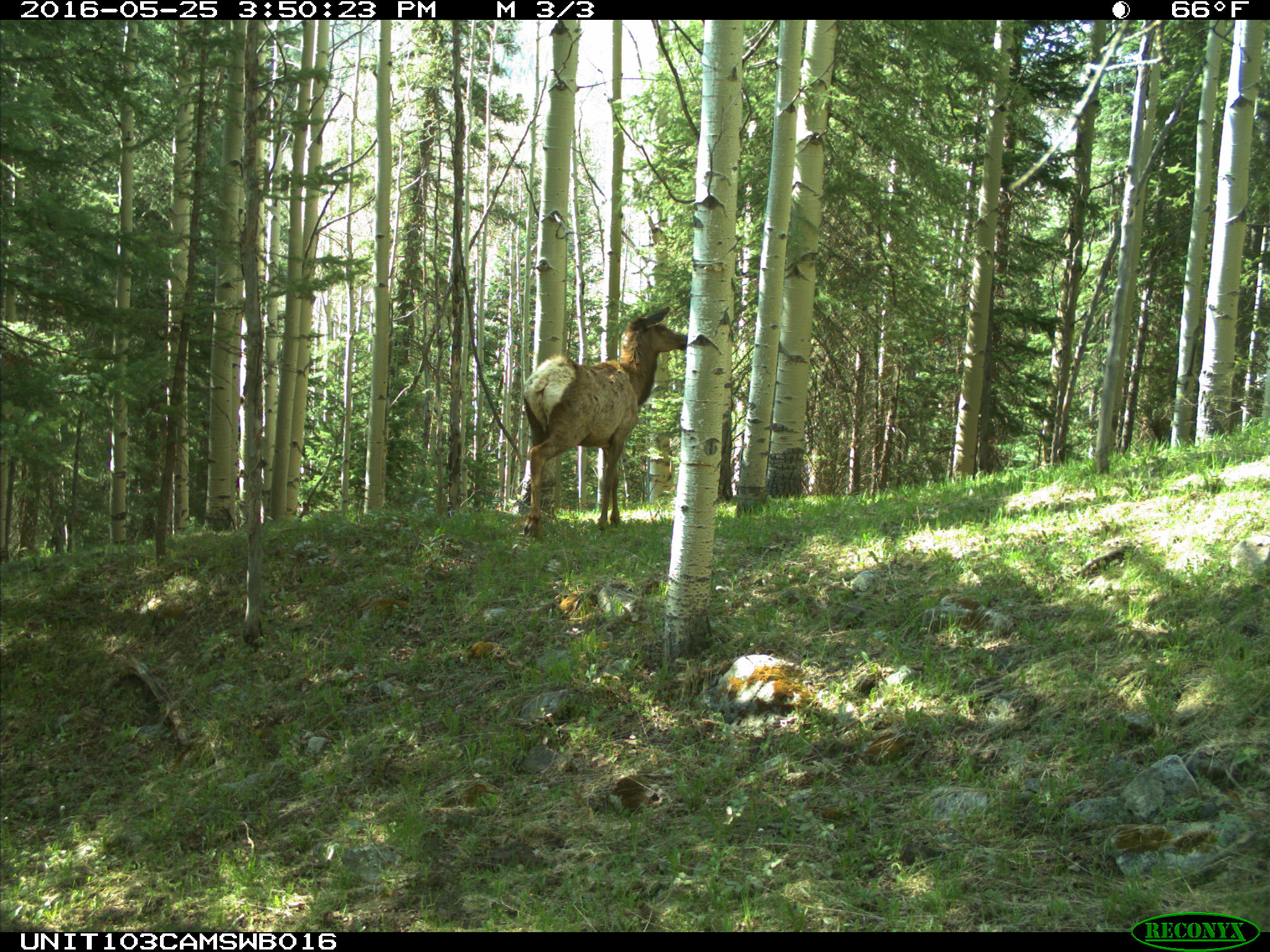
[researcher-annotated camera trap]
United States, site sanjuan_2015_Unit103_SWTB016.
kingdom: Animalia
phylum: Chordata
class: Mammalia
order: Artiodactyla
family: Cervidae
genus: Cervus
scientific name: Cervus elaphus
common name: red deer